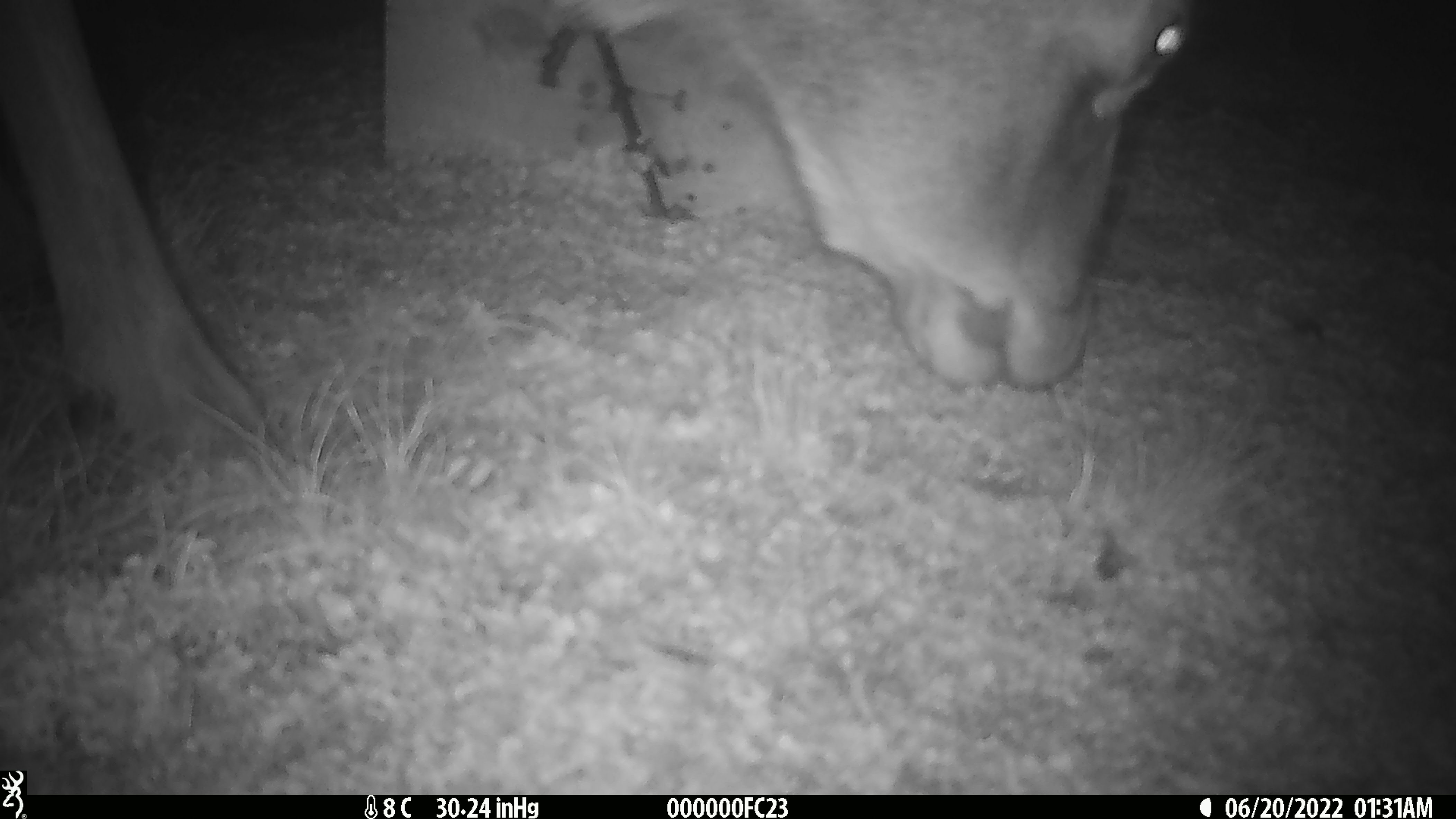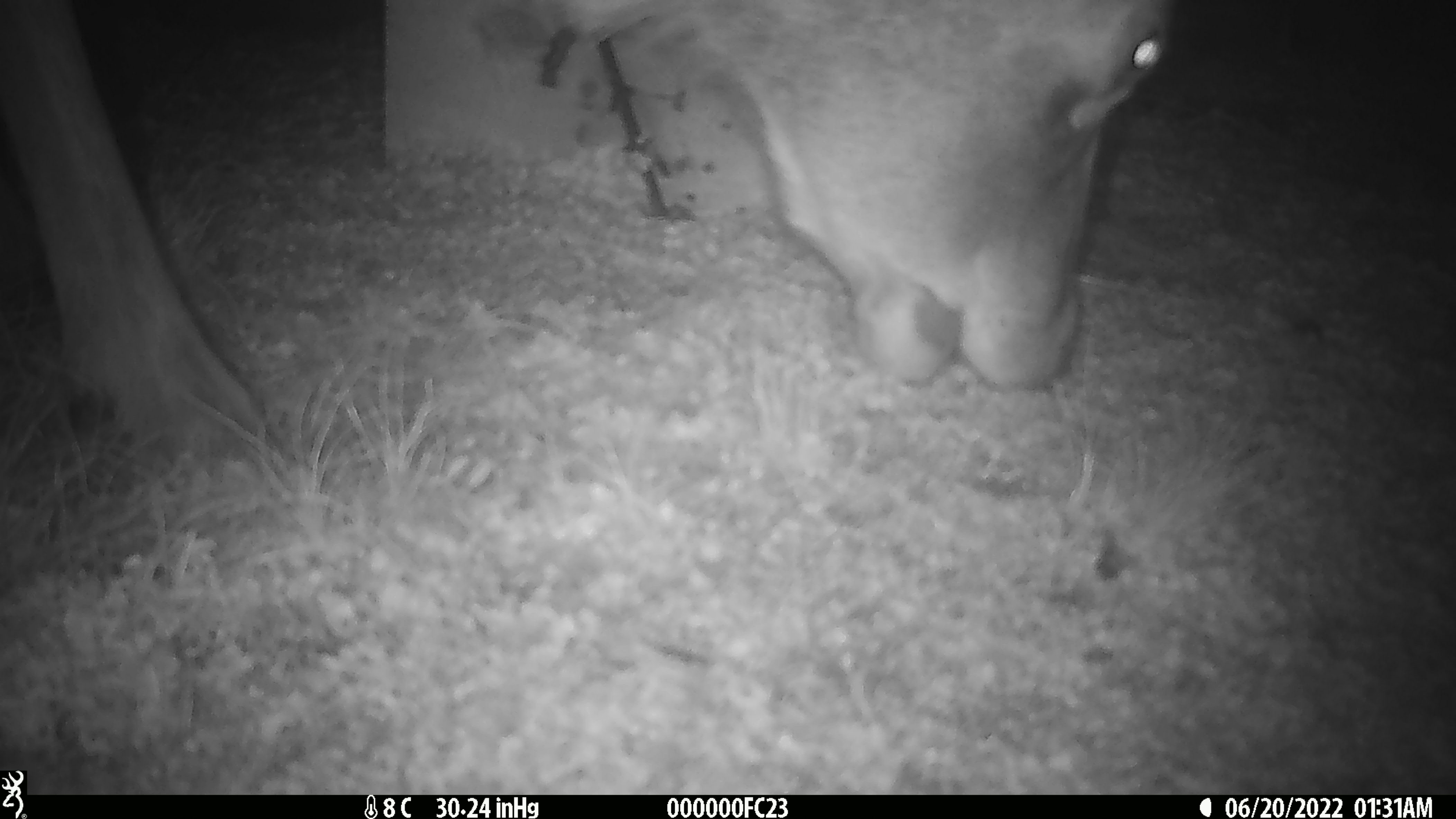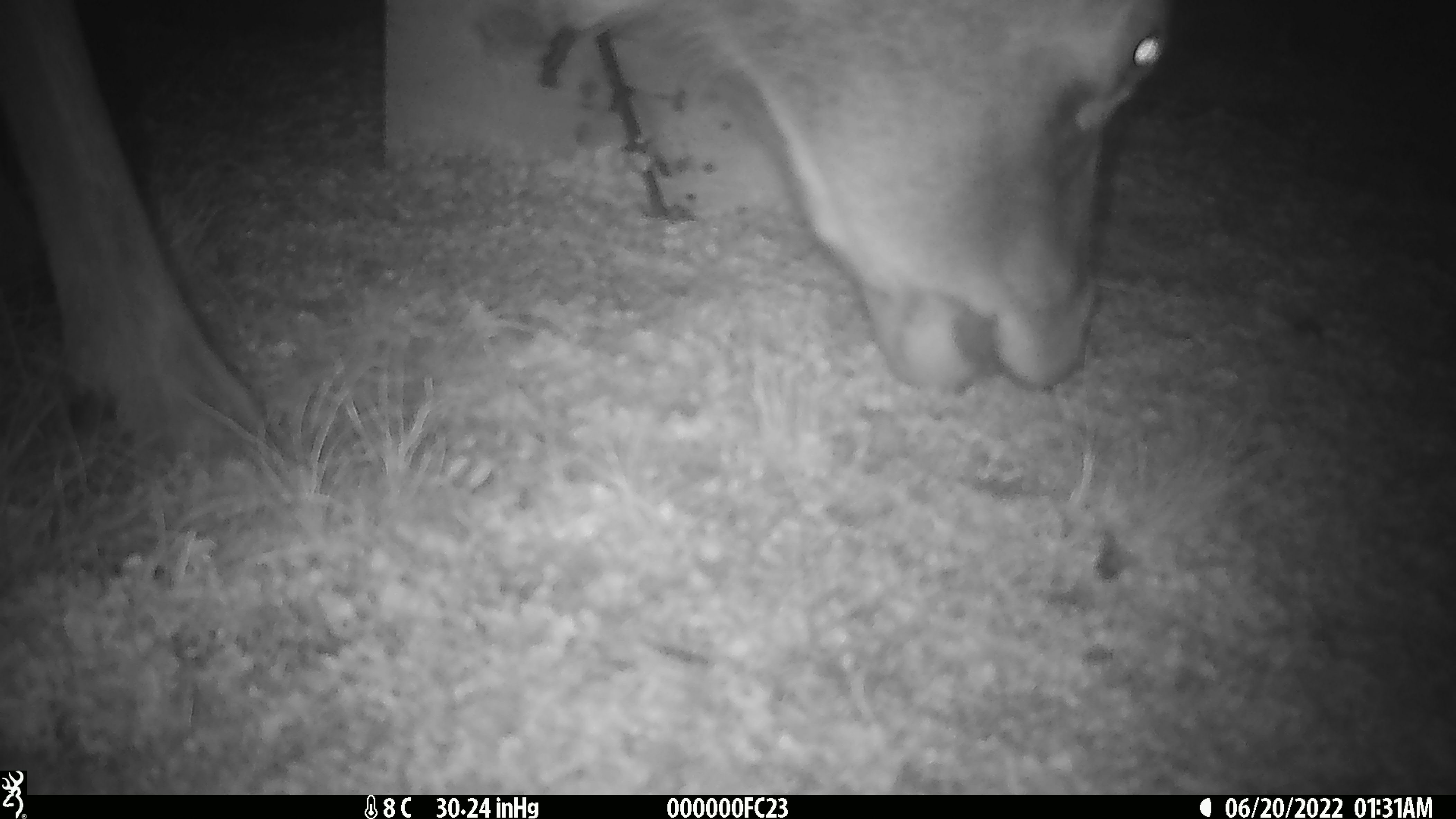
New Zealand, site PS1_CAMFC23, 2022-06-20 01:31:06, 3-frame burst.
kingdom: Animalia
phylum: Chordata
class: Mammalia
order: Artiodactyla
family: Cervidae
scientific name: Cervidae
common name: deer